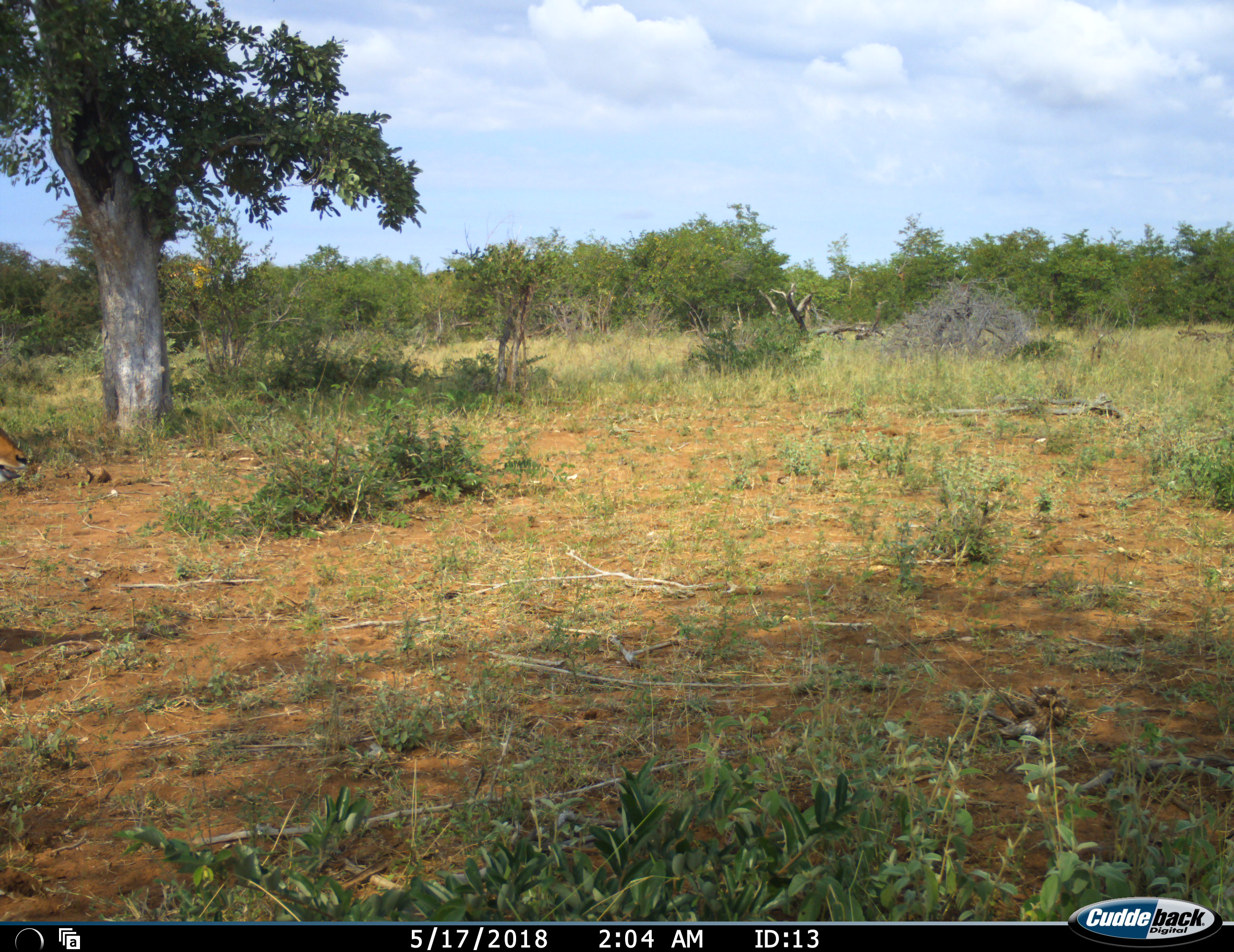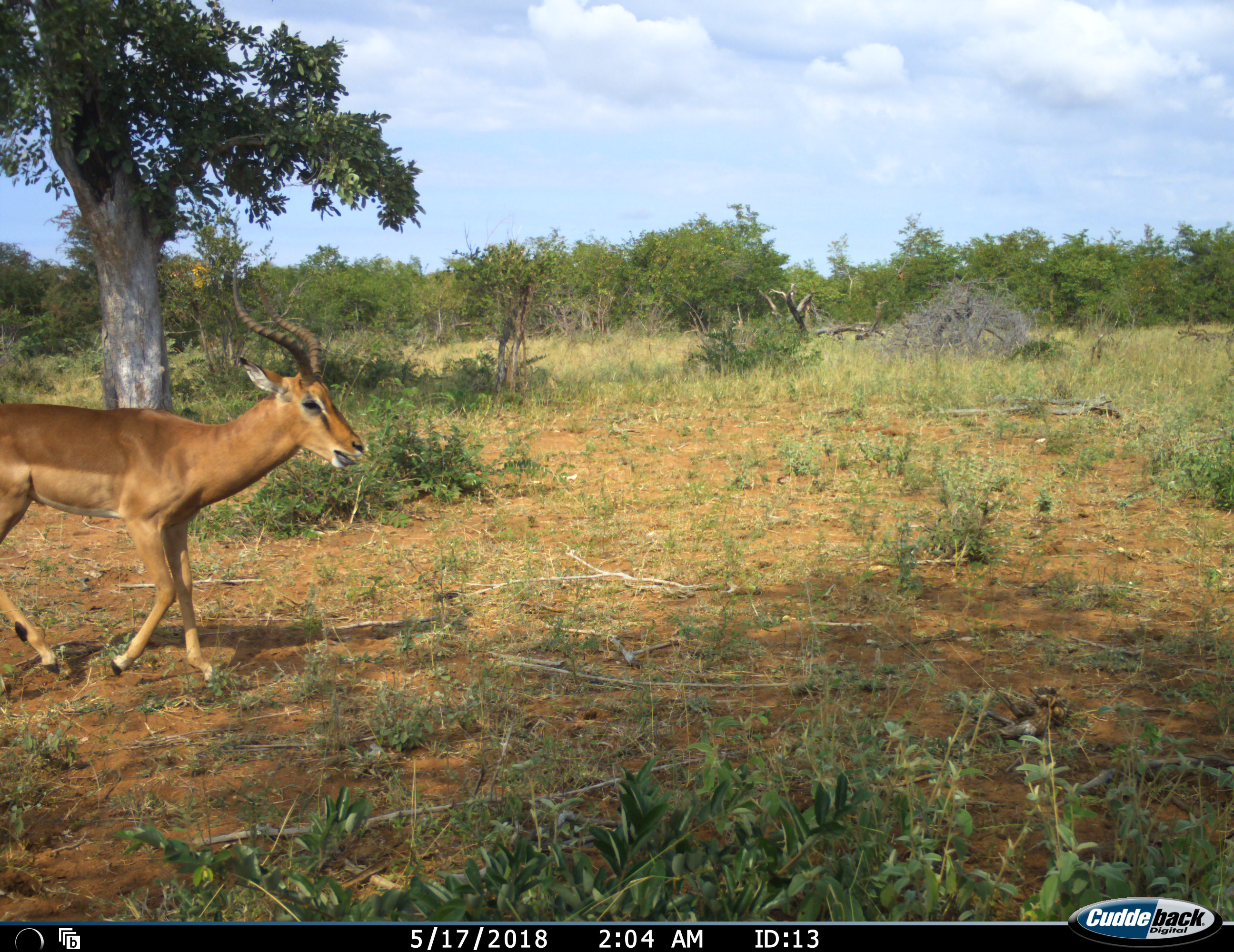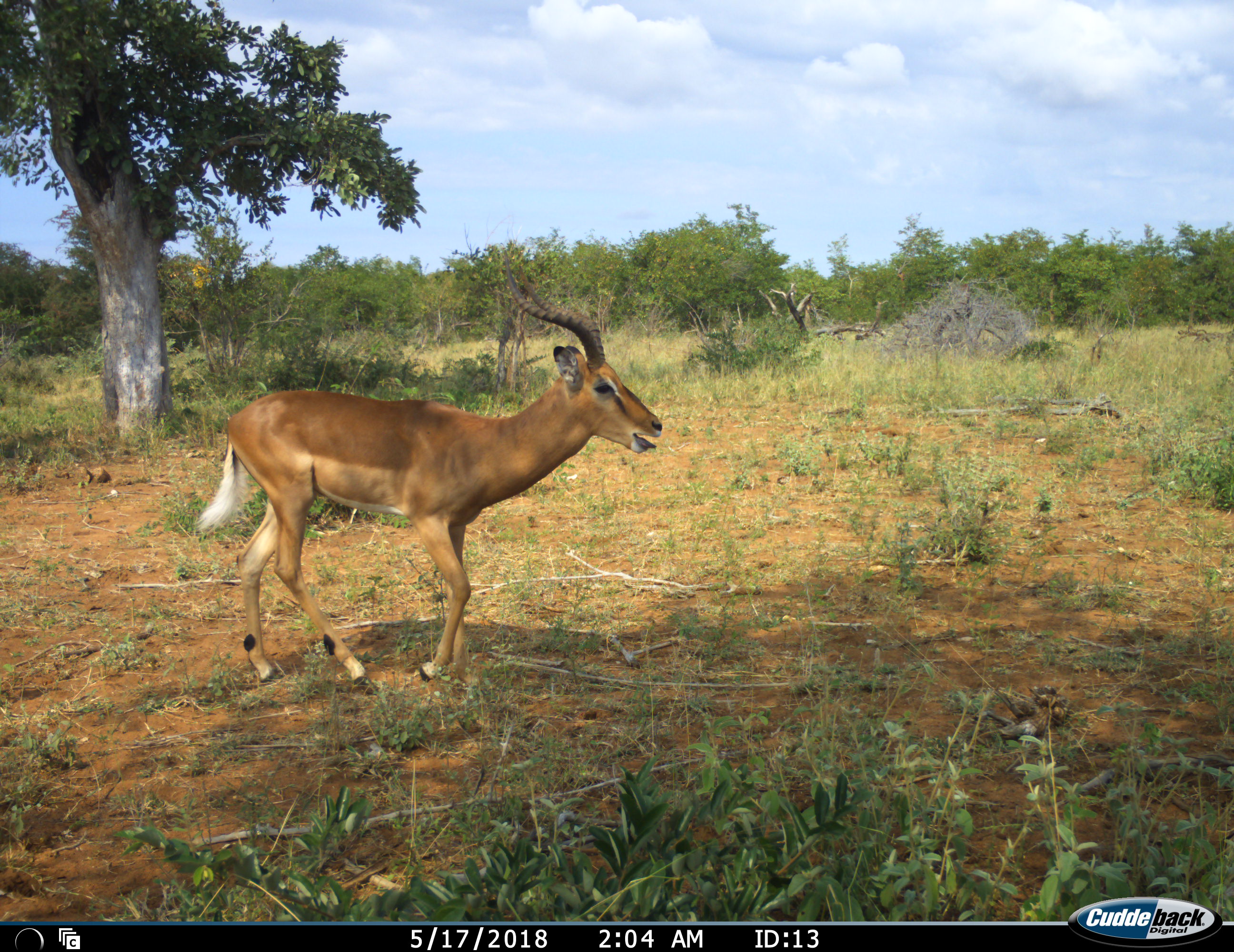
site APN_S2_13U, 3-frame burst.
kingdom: Animalia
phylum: Chordata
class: Mammalia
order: Artiodactyla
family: Bovidae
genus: Aepyceros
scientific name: Aepyceros melampus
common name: impala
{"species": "impala (Aepyceros melampus)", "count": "1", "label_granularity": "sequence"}